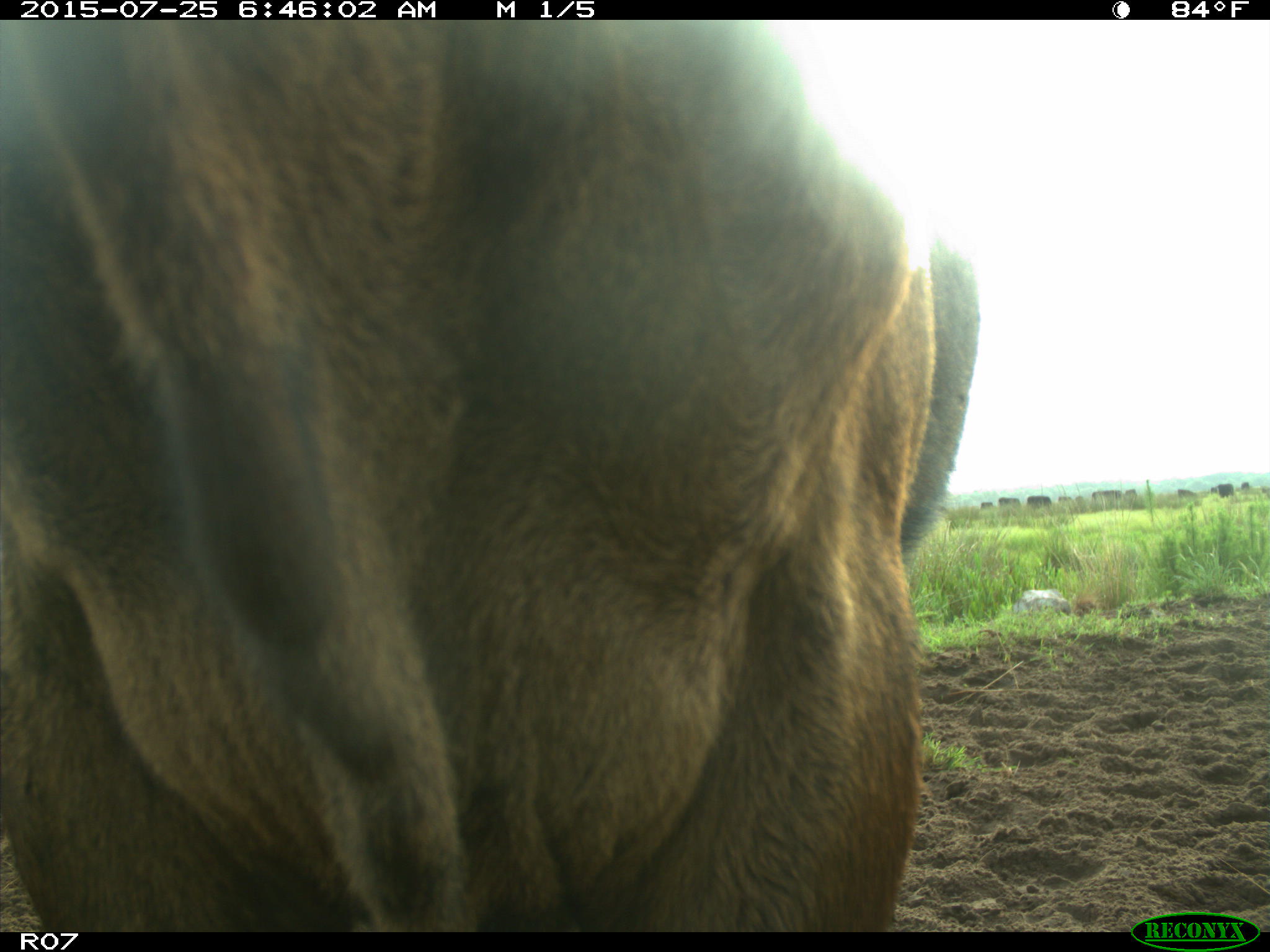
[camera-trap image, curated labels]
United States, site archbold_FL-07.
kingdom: Animalia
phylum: Chordata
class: Mammalia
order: Artiodactyla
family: Bovidae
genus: Bos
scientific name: Bos taurus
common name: domestic cow